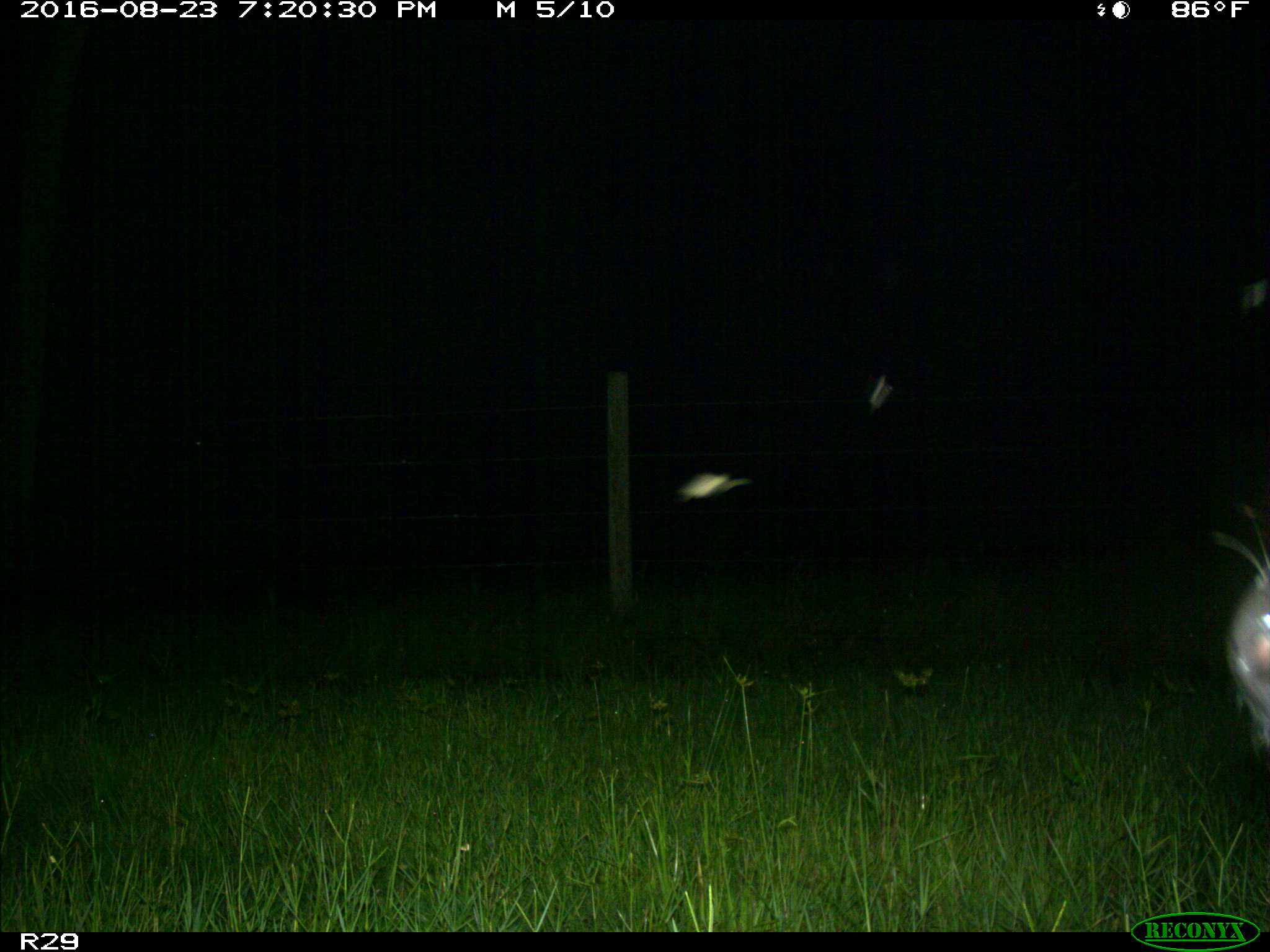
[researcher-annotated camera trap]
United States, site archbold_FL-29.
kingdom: Animalia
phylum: Chordata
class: Mammalia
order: Artiodactyla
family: Bovidae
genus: Bos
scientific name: Bos taurus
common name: domestic cow